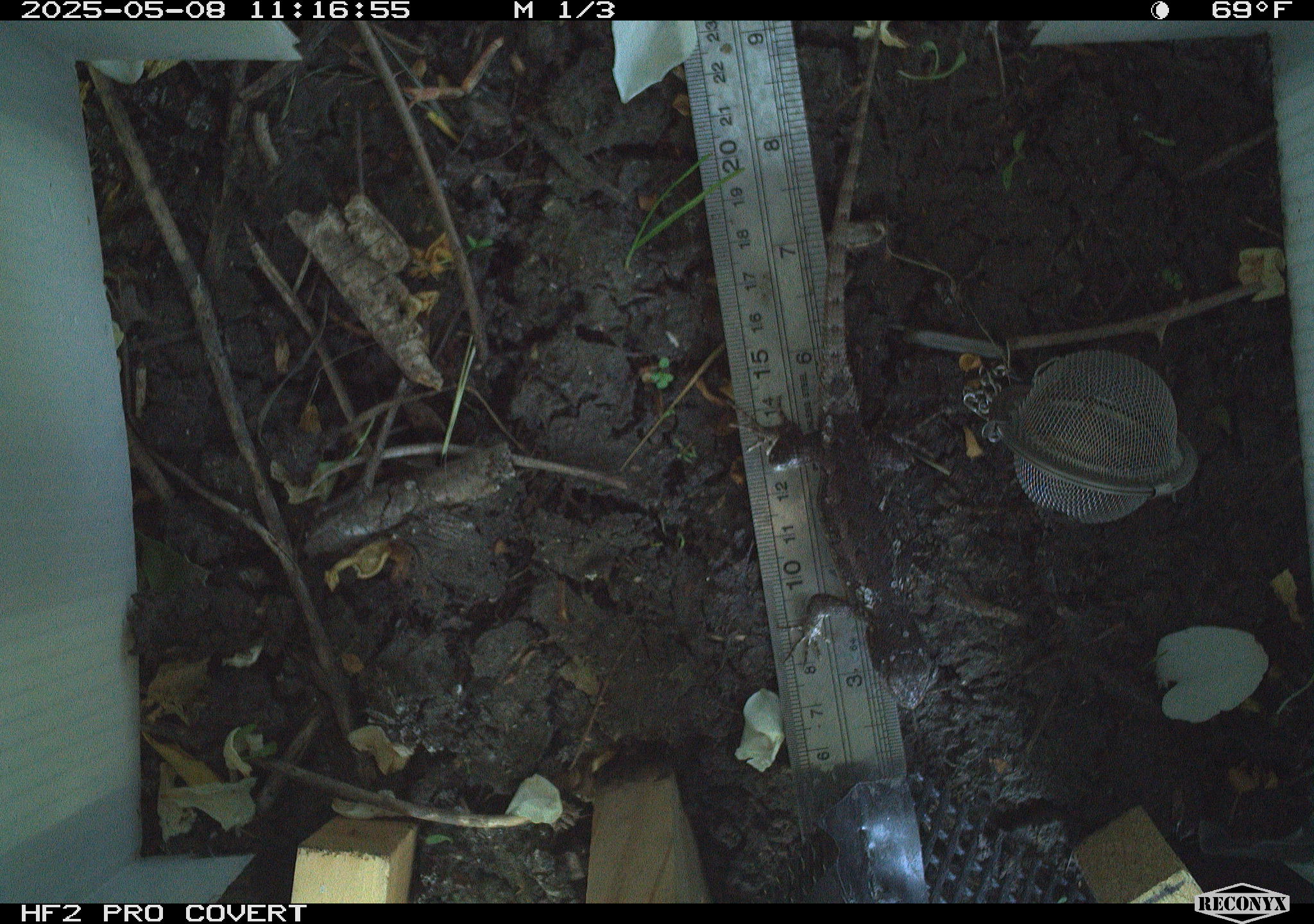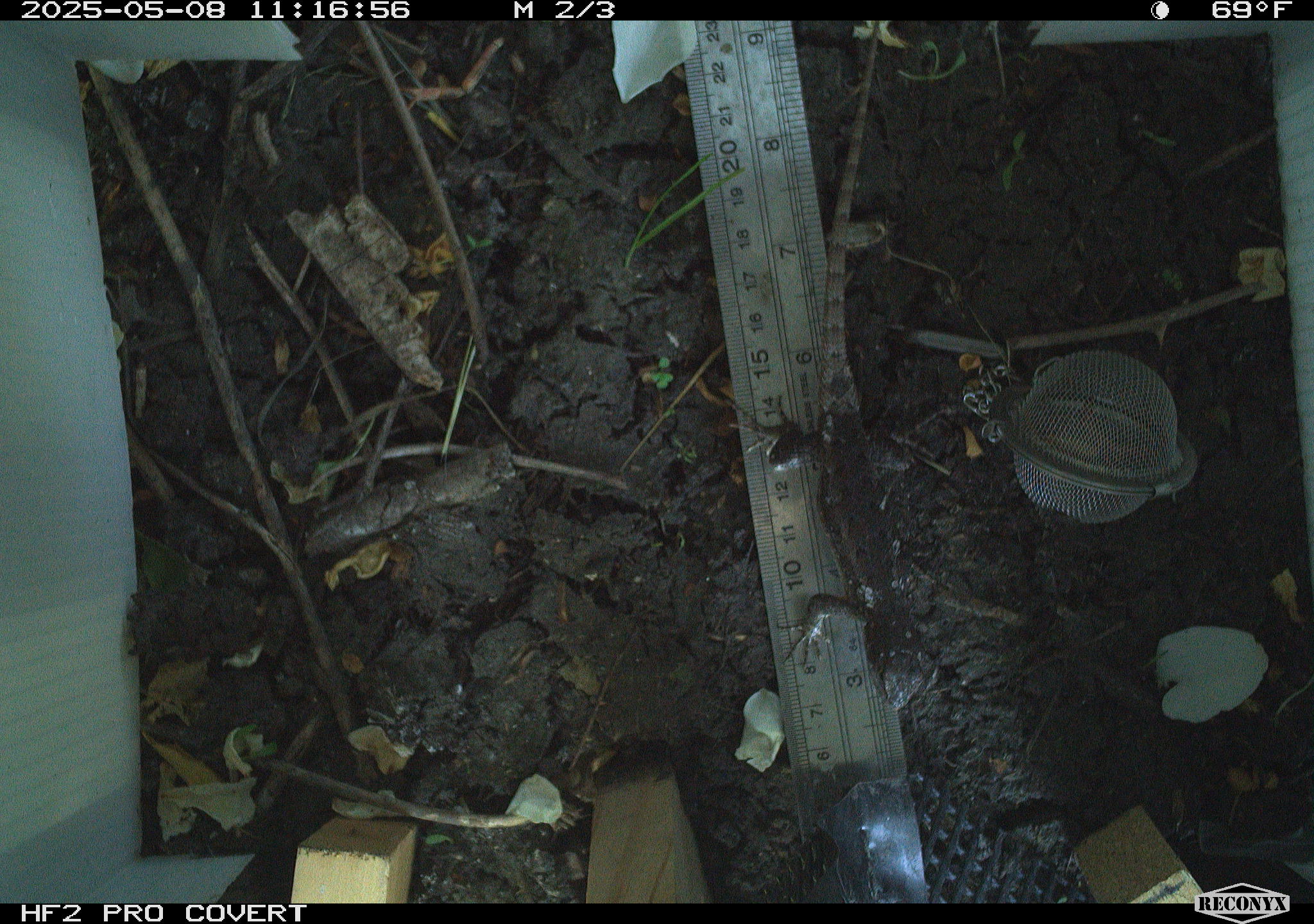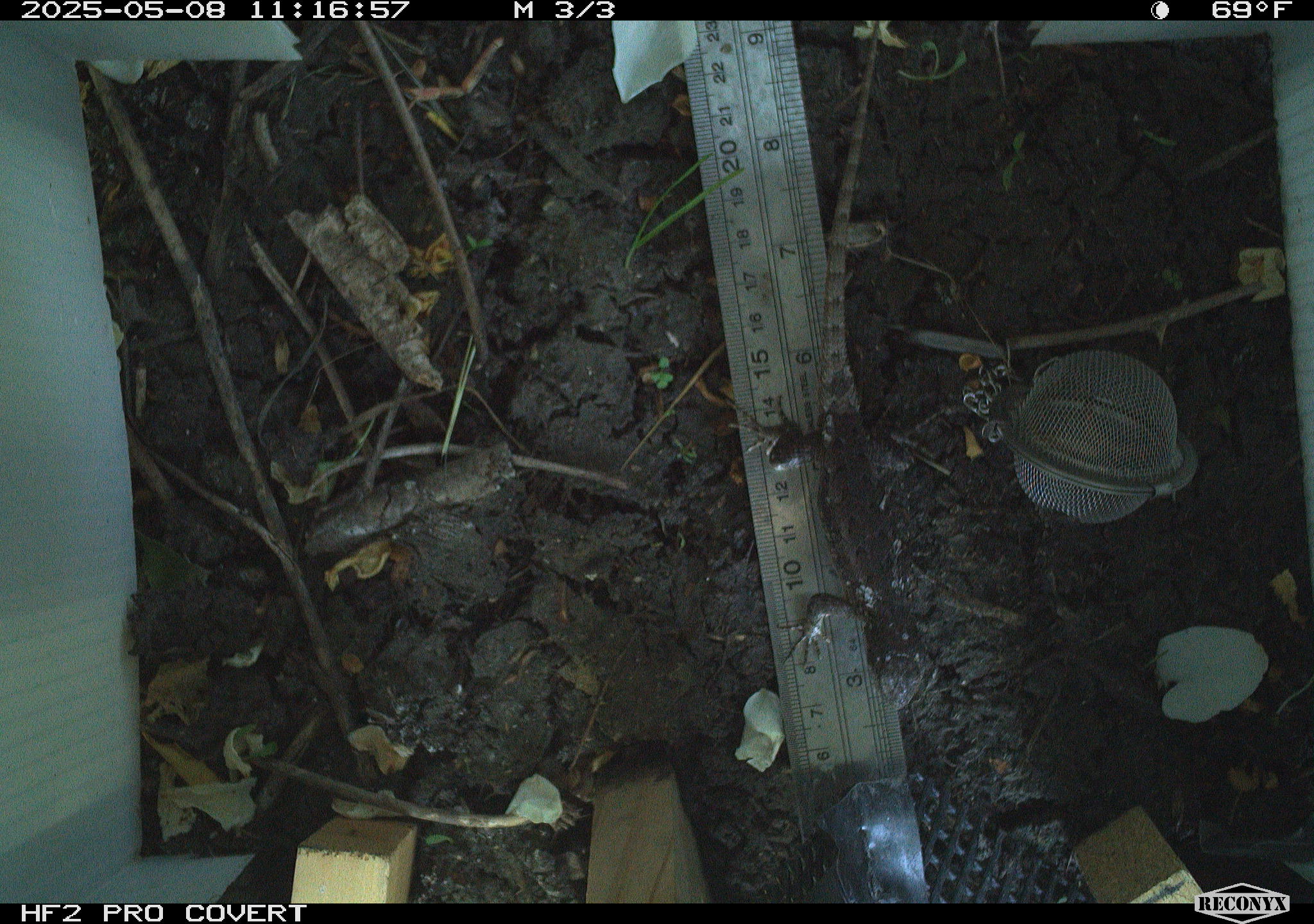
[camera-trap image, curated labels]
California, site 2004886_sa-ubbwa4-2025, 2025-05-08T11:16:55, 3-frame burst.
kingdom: Animalia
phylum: Chordata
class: Reptilia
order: Squamata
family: Phrynosomatidae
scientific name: Phrynosomatidae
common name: north american spiny lizards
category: sceloporus/uta species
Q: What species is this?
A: Sceloporus/uta species (north american spiny lizards) (Phrynosomatidae).